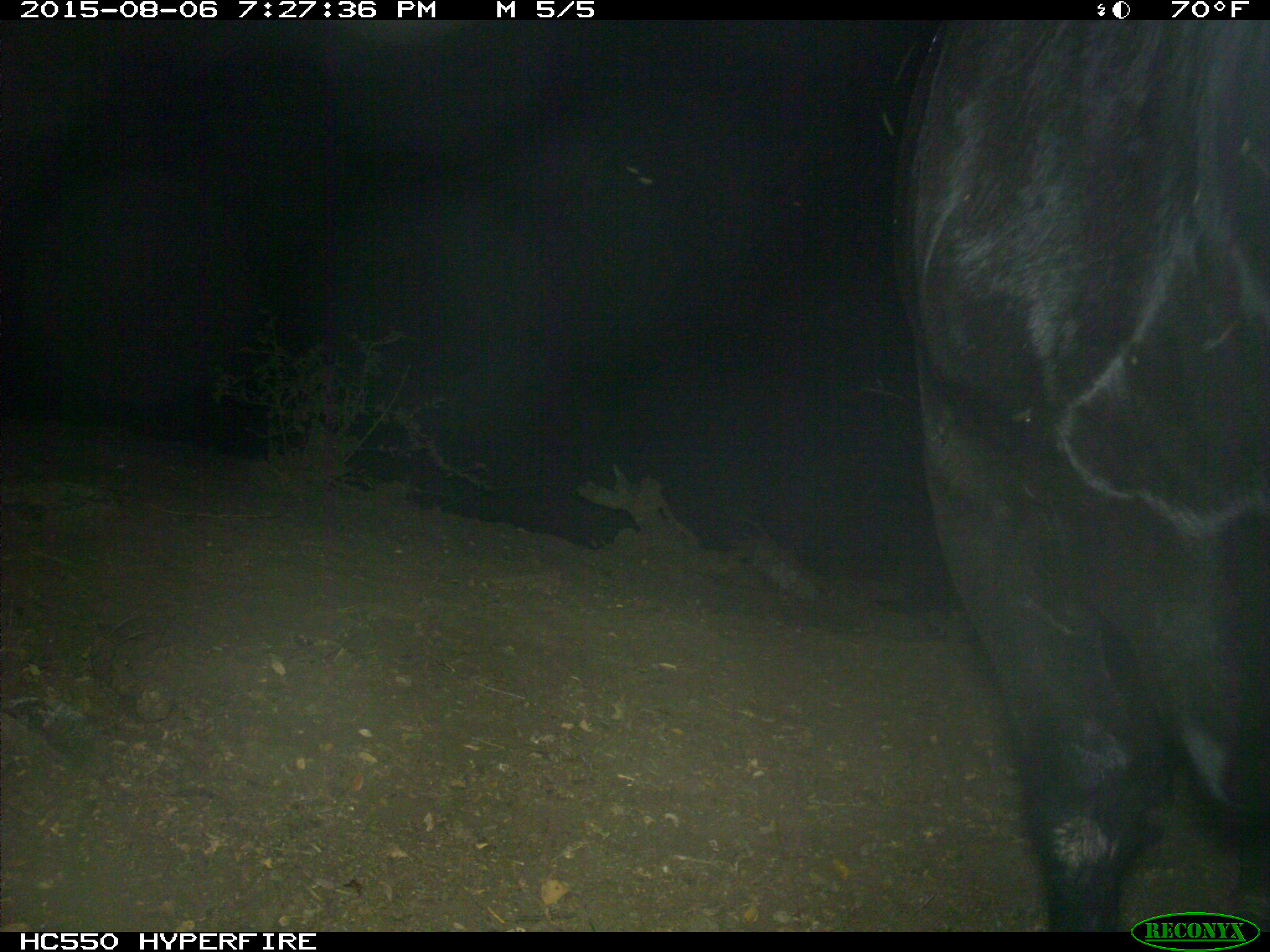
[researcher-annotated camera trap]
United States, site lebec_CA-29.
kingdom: Animalia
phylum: Chordata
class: Mammalia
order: Artiodactyla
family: Bovidae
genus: Bos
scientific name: Bos taurus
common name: domestic cow